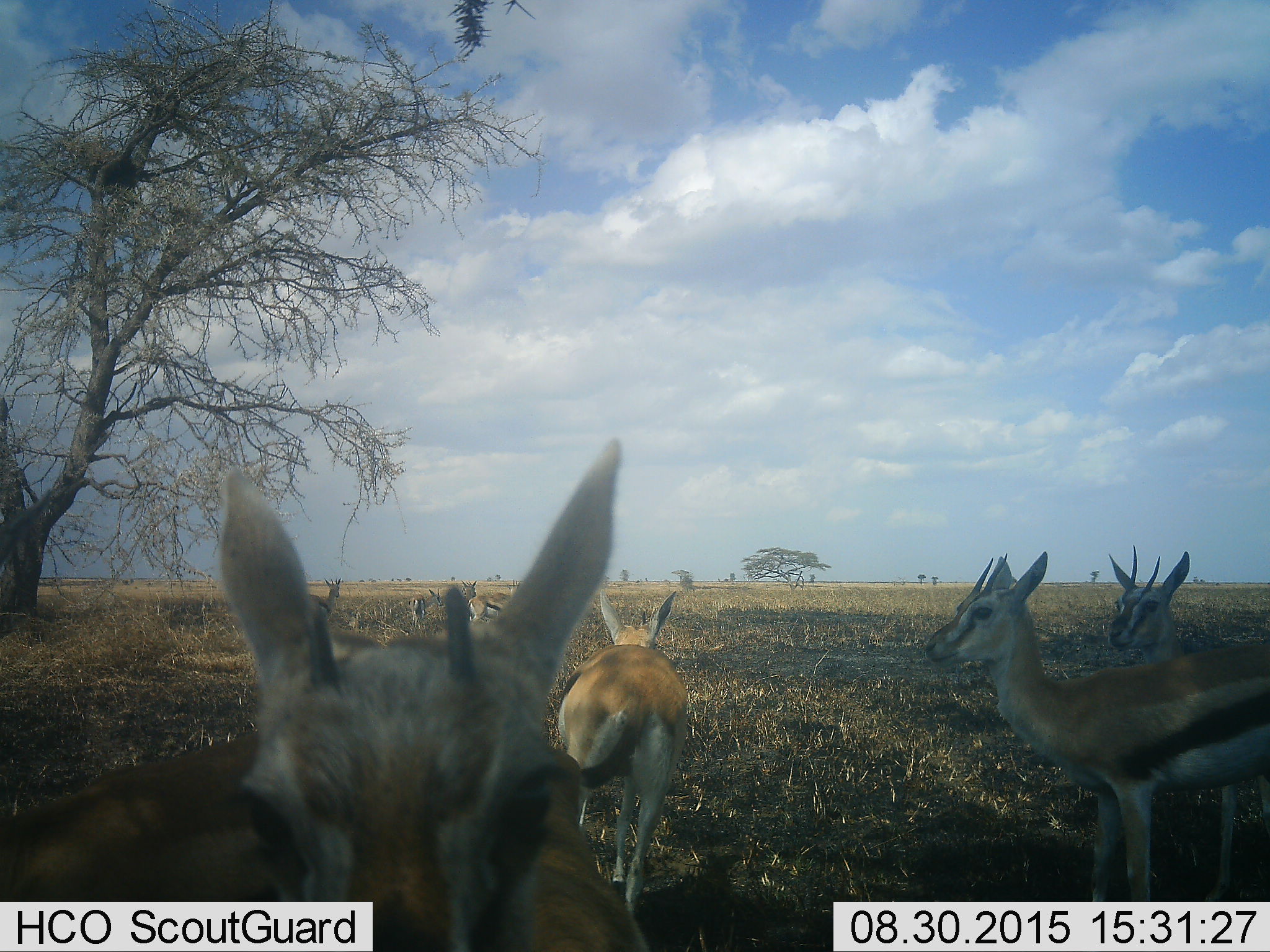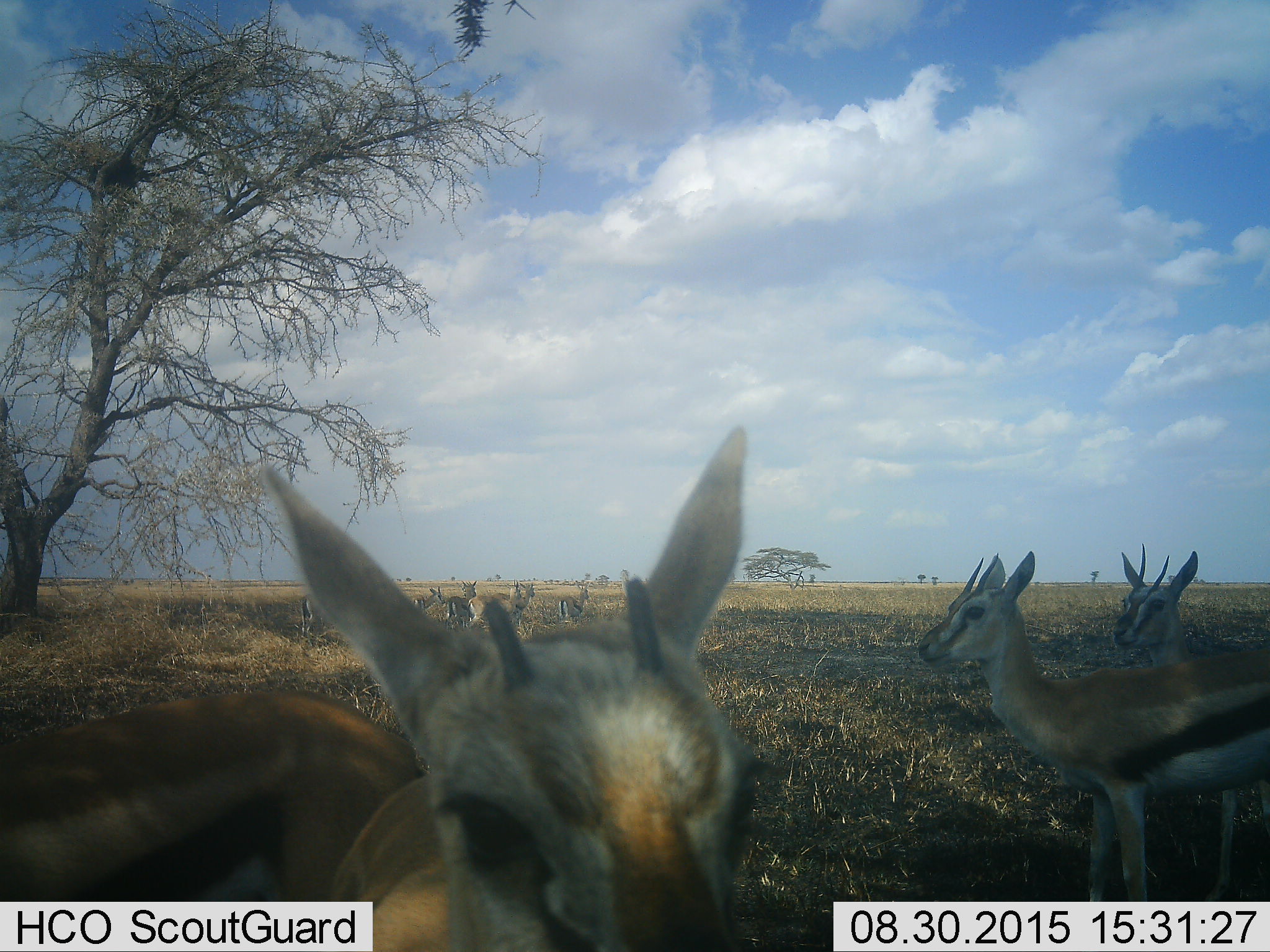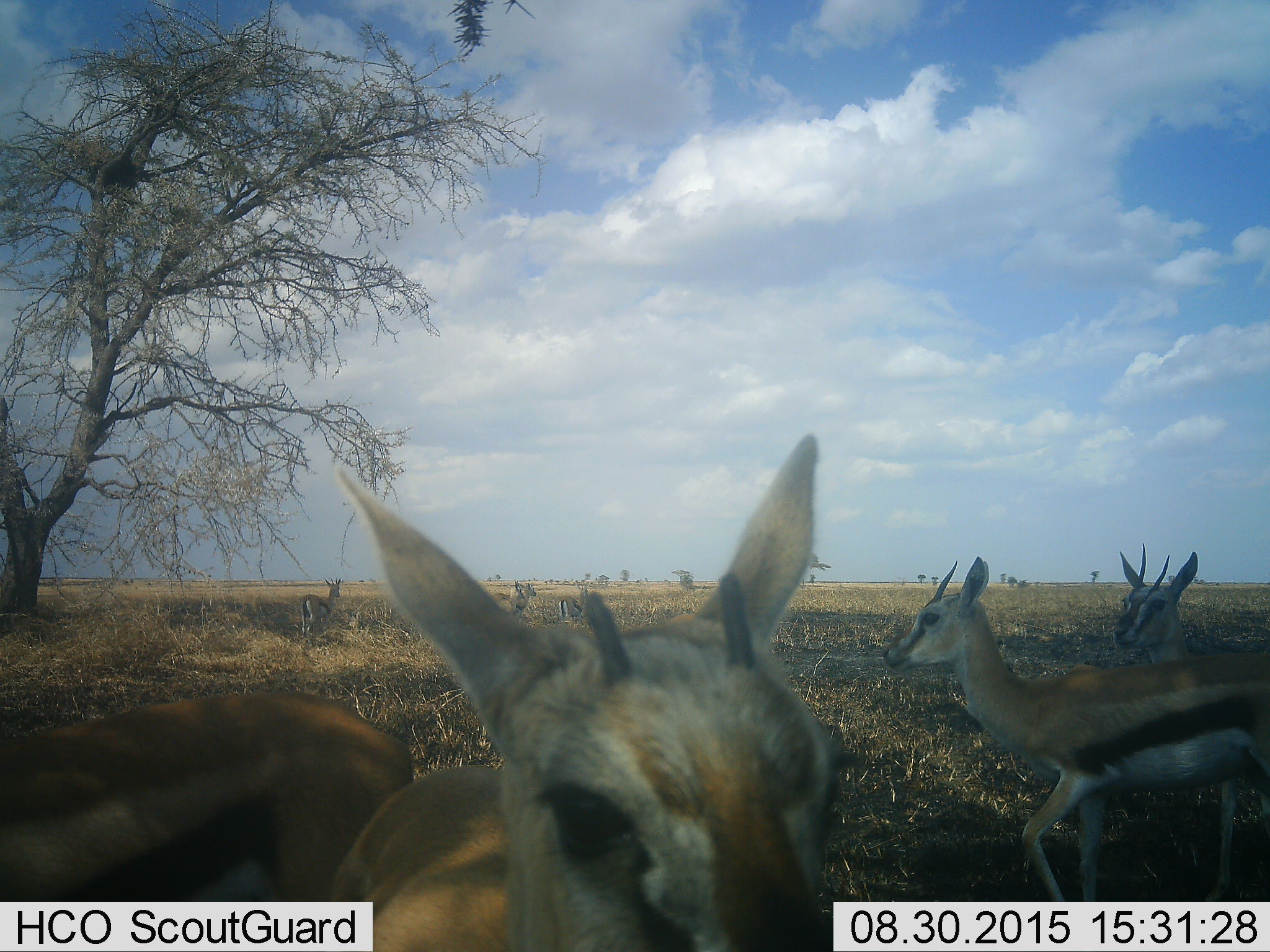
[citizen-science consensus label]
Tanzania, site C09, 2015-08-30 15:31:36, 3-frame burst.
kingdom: Animalia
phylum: Chordata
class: Mammalia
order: Artiodactyla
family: Bovidae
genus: Eudorcas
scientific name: Eudorcas thomsonii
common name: thomson's gazelle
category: gazellethomsons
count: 9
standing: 94%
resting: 6%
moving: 33%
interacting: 28%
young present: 22%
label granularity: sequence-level